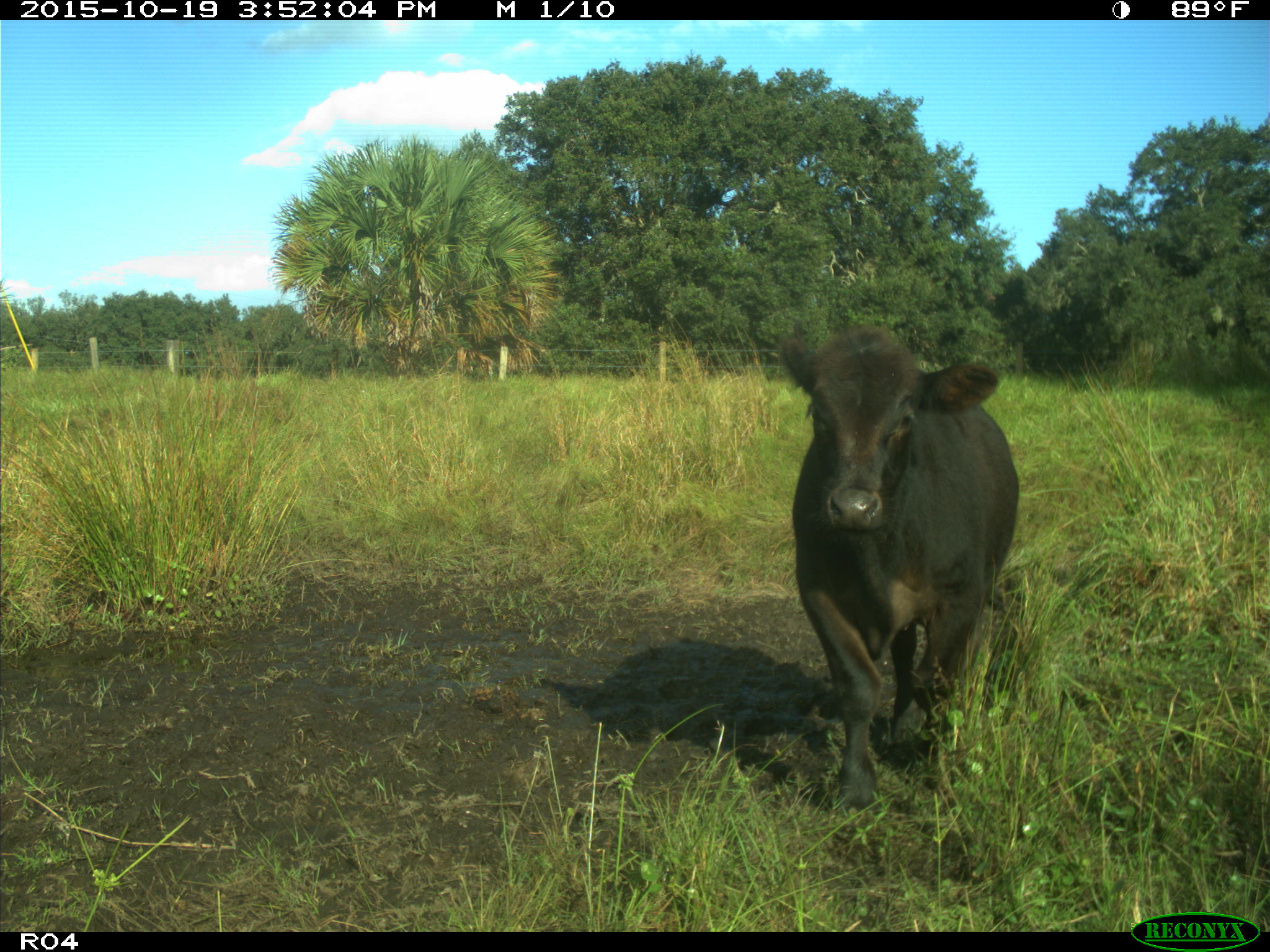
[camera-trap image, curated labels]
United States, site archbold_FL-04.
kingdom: Animalia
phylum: Chordata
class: Mammalia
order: Artiodactyla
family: Bovidae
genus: Bos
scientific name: Bos taurus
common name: domestic cow